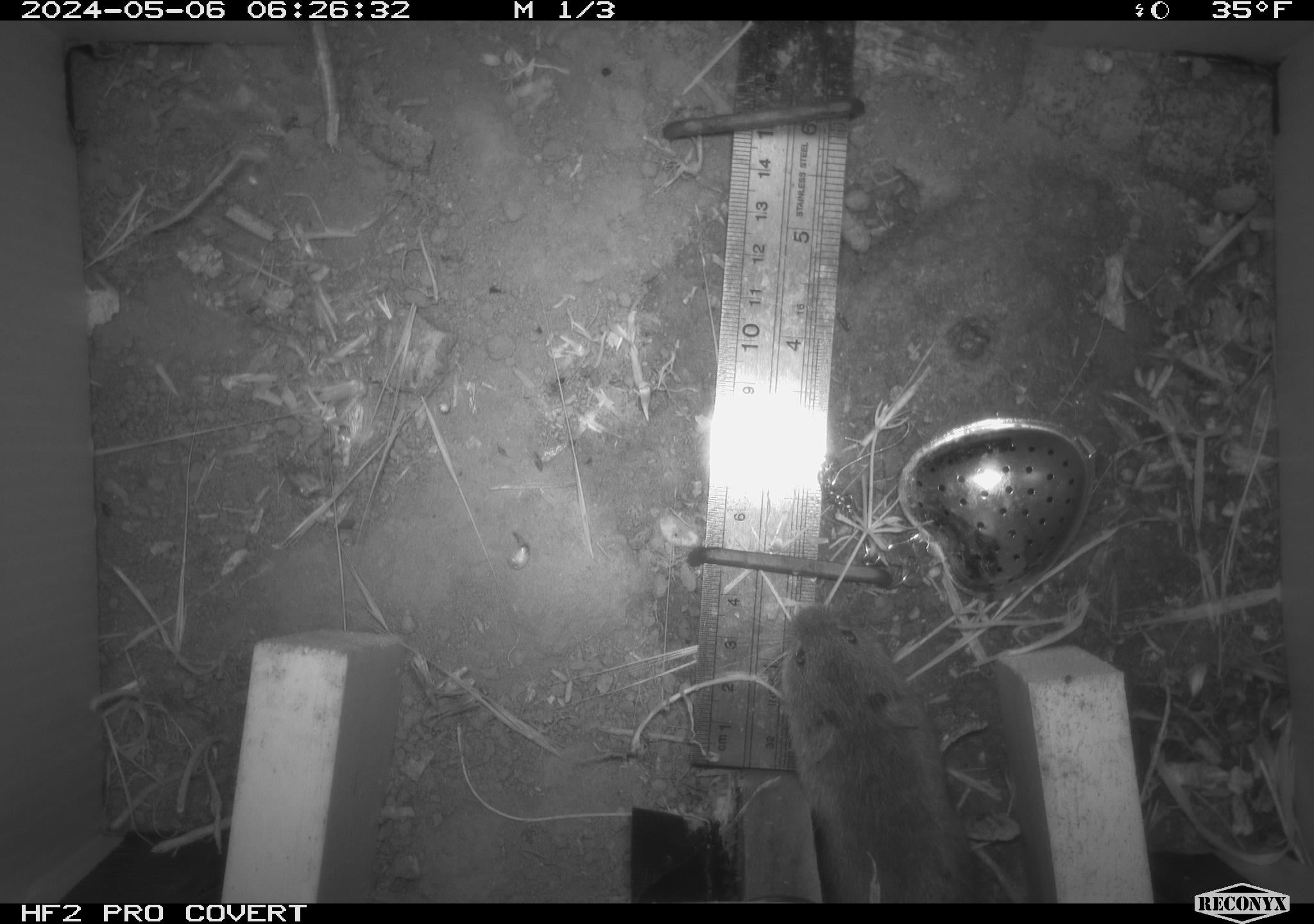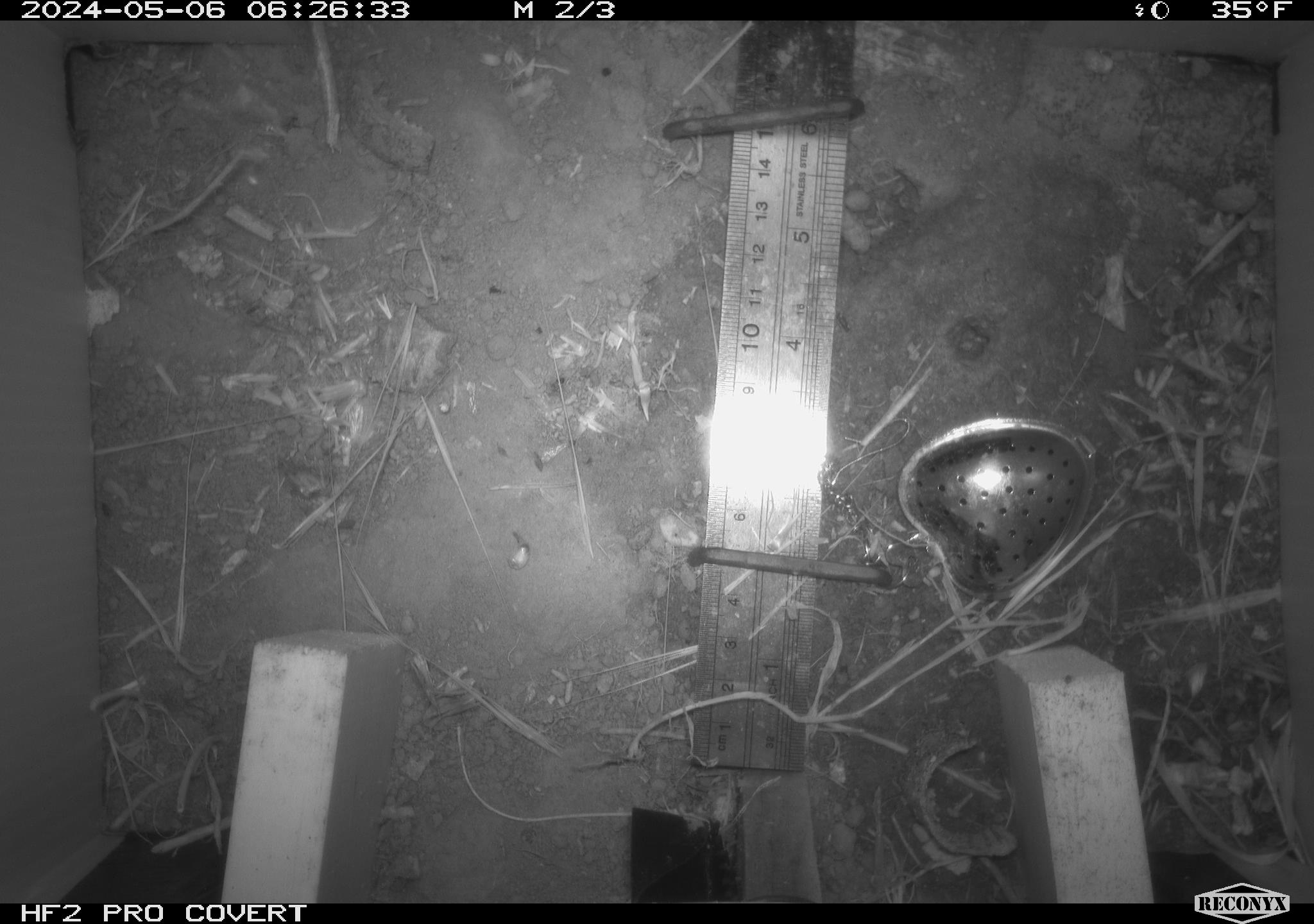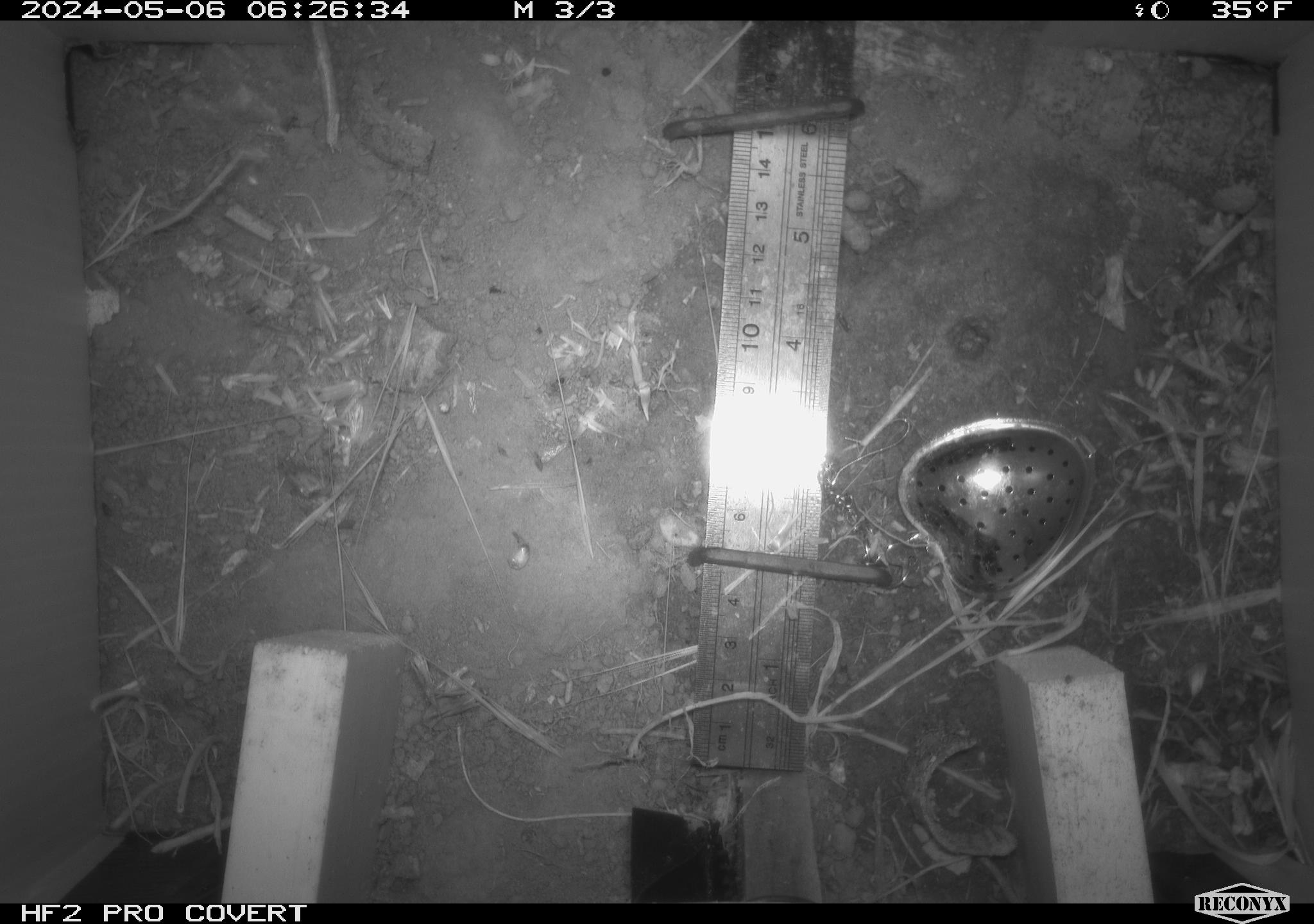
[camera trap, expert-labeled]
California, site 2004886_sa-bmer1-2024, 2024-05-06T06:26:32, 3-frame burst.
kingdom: Animalia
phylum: Chordata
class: Mammalia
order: Rodentia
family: Cricetidae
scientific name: Arvicolinae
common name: voles, lemmings, and muskrats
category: arvicolinae subfamily